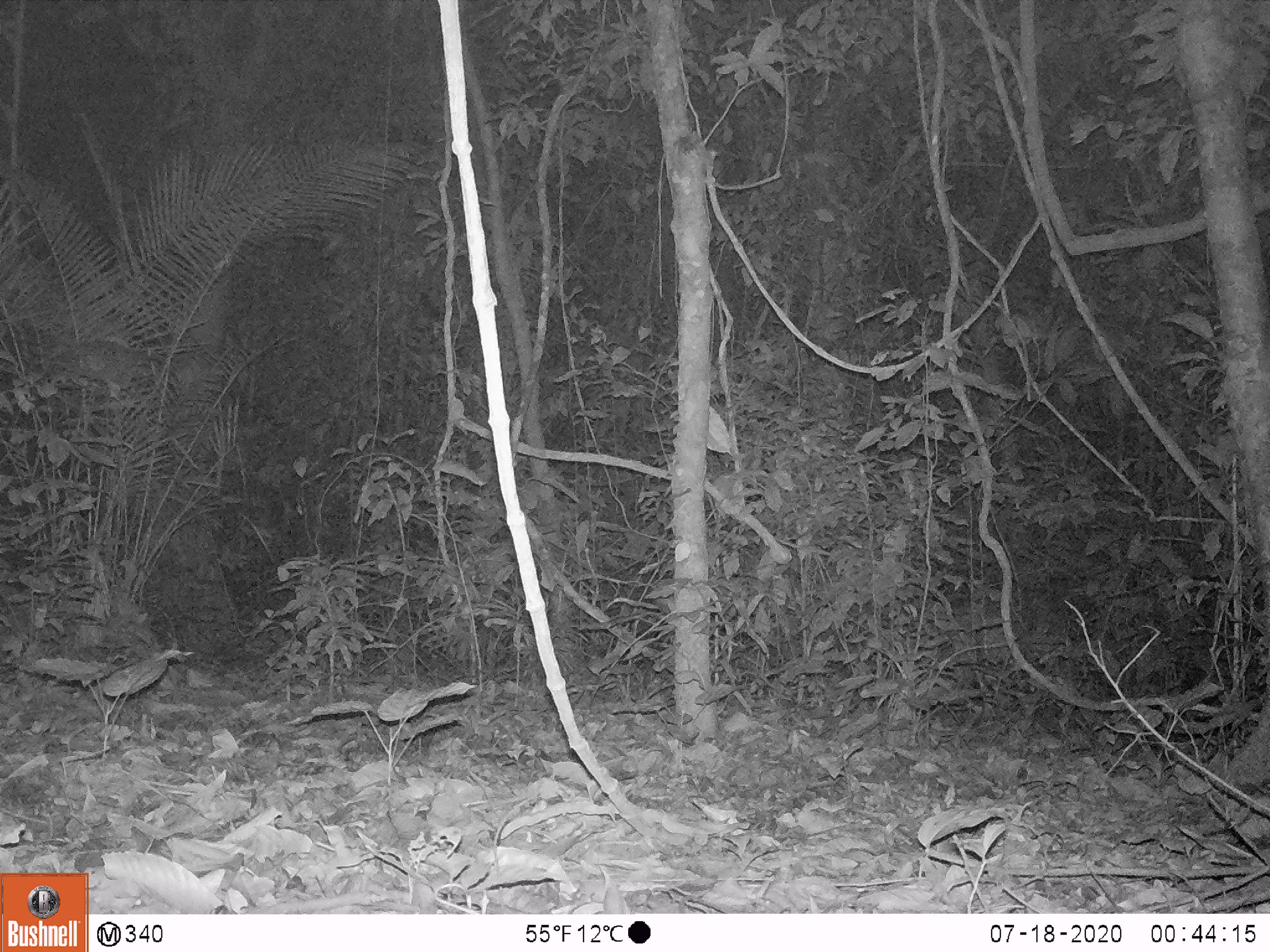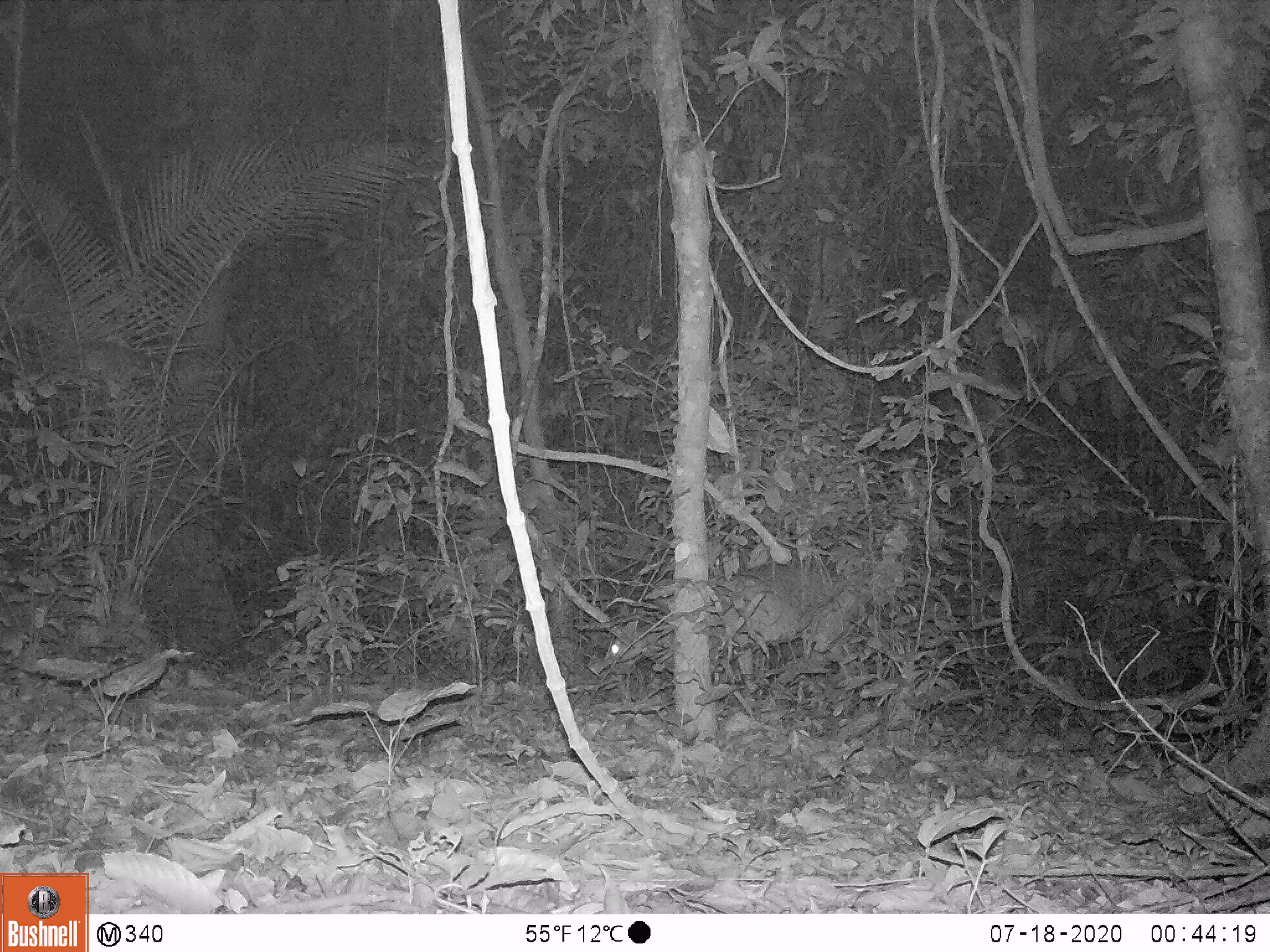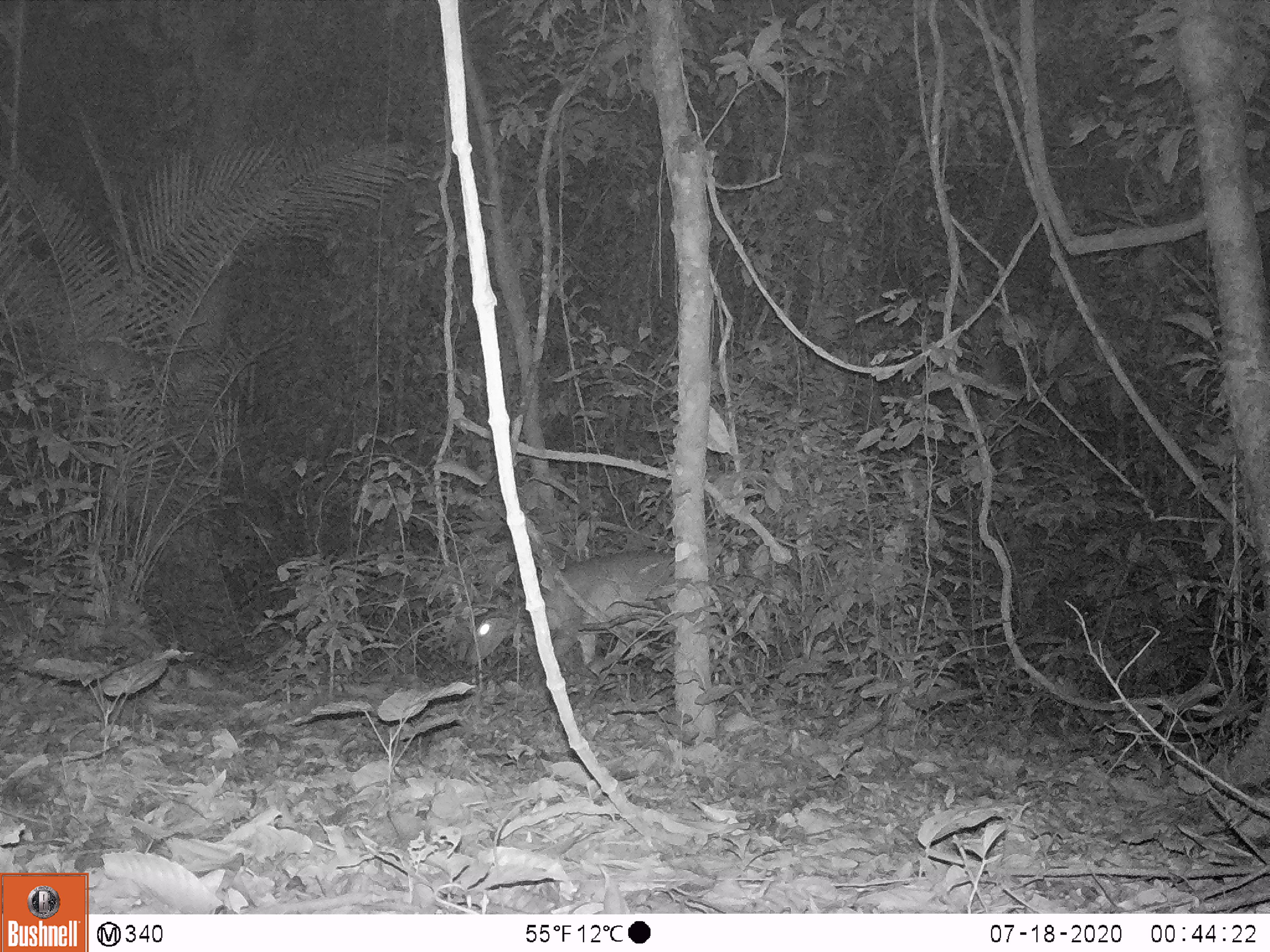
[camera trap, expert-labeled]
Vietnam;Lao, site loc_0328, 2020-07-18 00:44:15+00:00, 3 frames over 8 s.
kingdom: Animalia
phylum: Chordata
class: Mammalia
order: Artiodactyla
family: Cervidae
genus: Muntiacus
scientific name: Muntiacus vuquangensis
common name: large-antlered muntjac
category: large antlered muntjac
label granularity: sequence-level